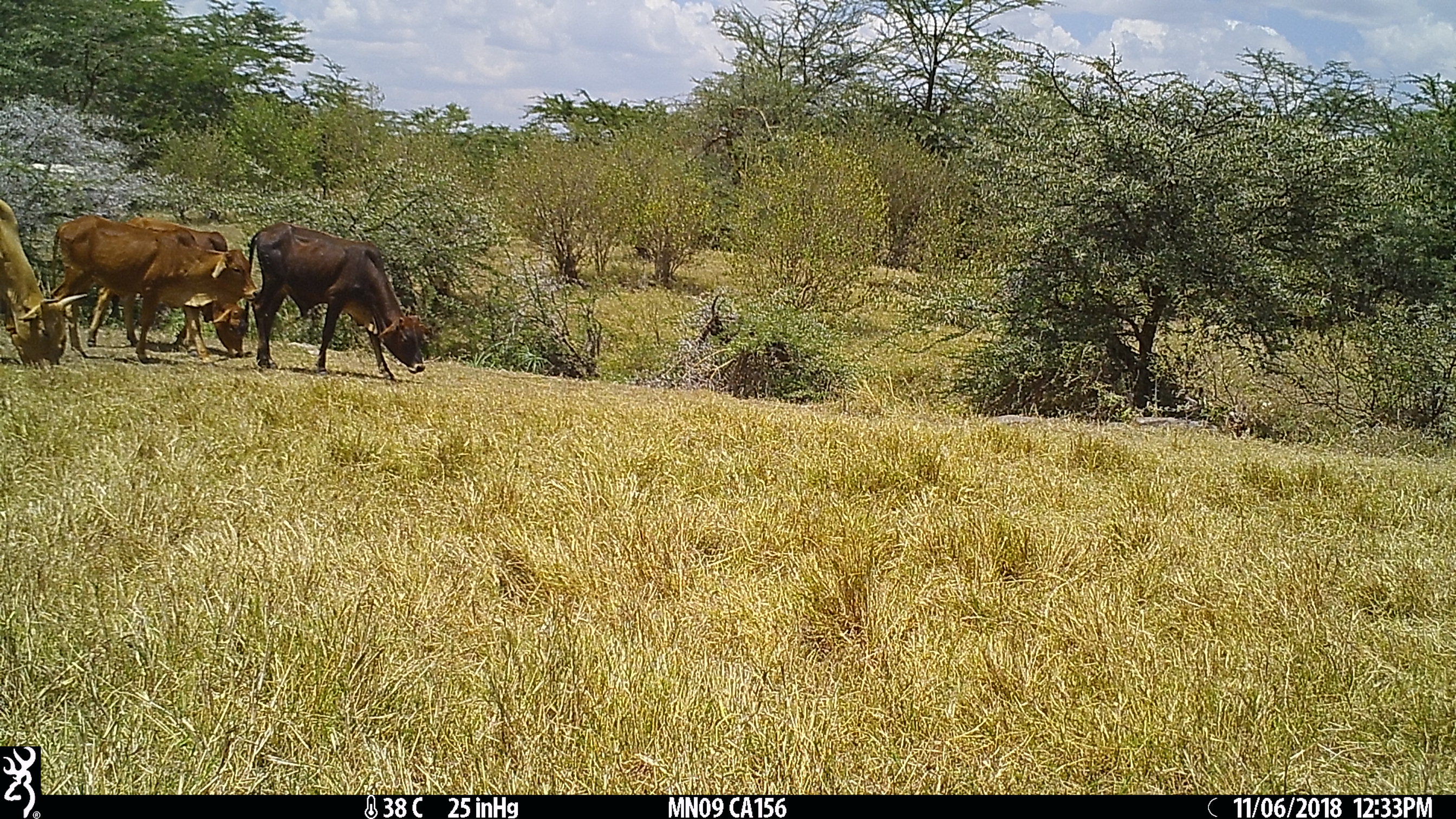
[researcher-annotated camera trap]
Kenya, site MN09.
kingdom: Animalia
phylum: Chordata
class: Mammalia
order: Artiodactyla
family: Bovidae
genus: Bos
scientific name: Bos taurus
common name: cattle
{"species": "cattle (Bos taurus)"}